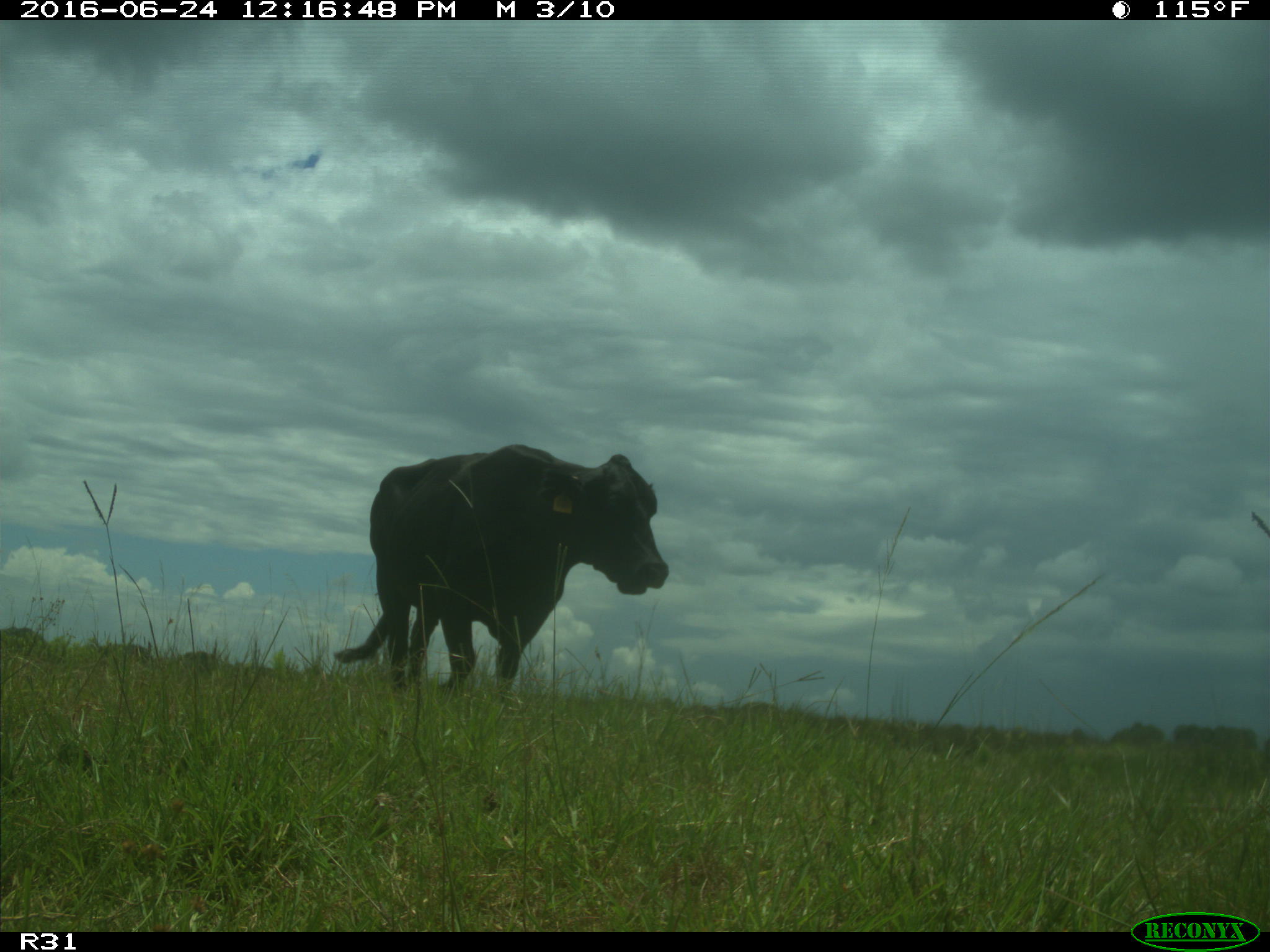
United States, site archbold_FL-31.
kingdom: Animalia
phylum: Chordata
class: Mammalia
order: Artiodactyla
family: Bovidae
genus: Bos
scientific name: Bos taurus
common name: domestic cow